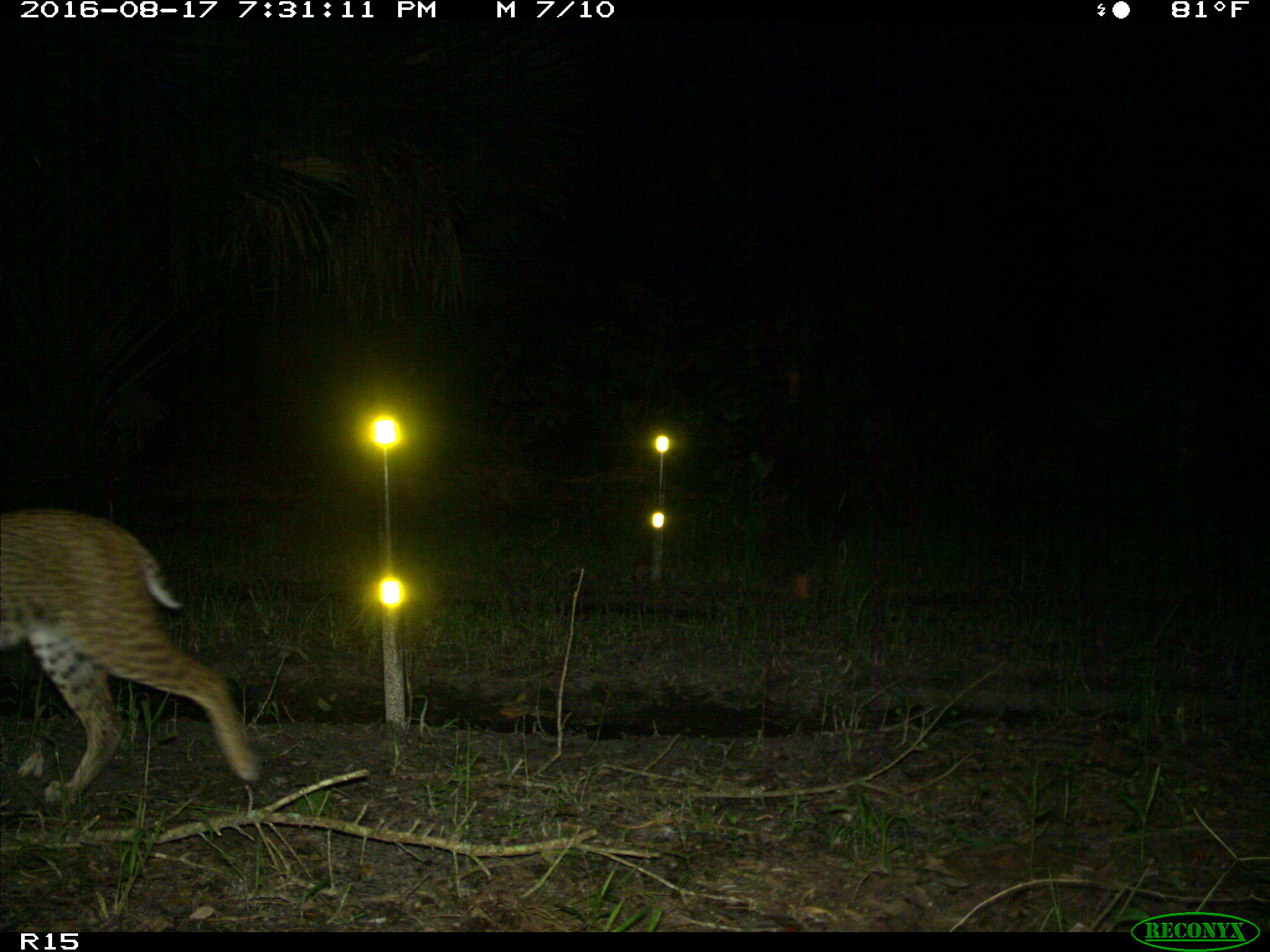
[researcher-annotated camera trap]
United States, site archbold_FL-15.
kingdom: Animalia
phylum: Chordata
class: Mammalia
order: Carnivora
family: Felidae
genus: Lynx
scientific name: Lynx rufus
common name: bobcat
Lynx rufus (bobcat).